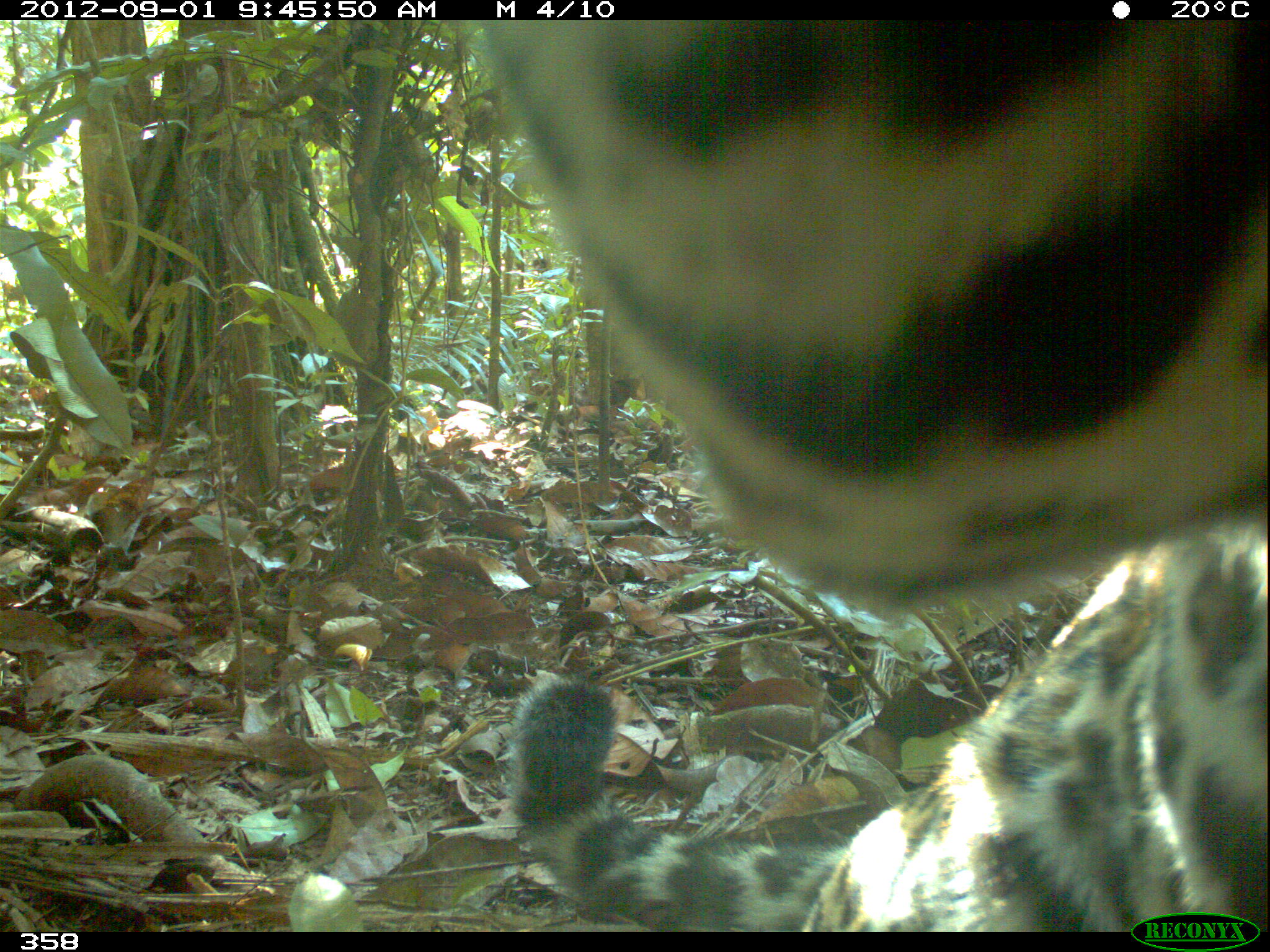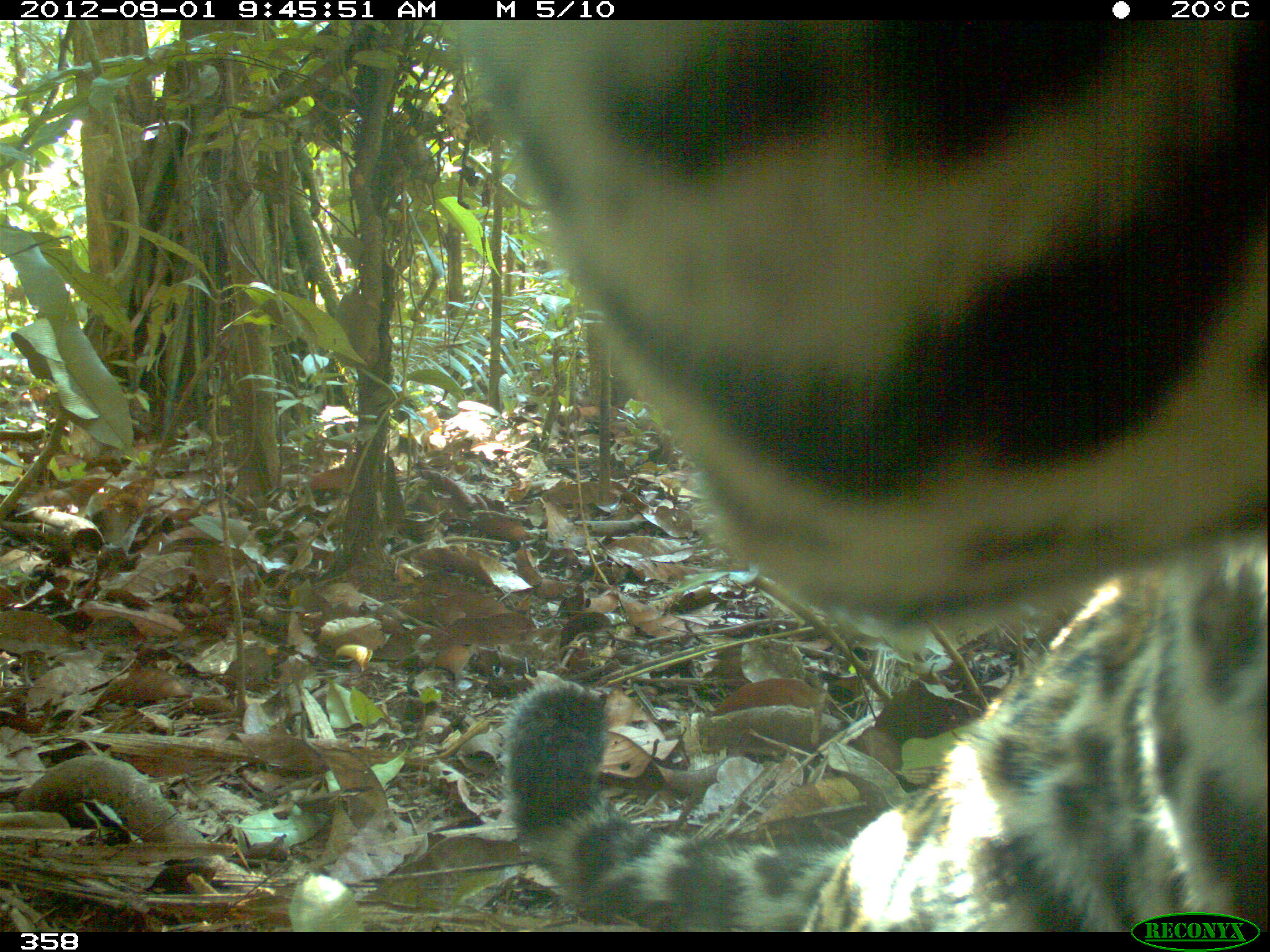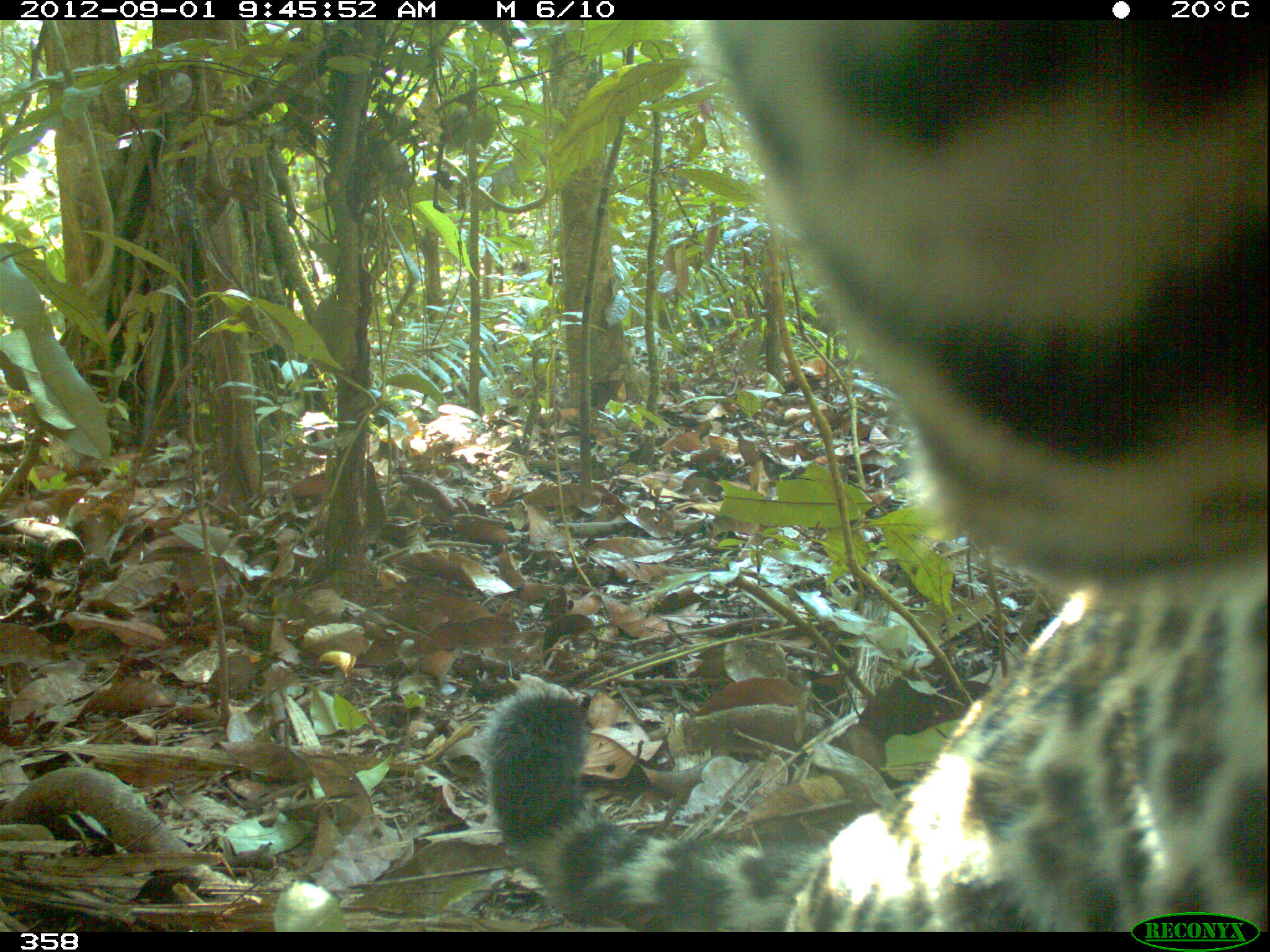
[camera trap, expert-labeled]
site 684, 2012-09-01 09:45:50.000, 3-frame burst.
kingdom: Animalia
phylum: Chordata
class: Mammalia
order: Carnivora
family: Felidae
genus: Panthera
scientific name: Panthera onca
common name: jaguar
Panthera onca (jaguar).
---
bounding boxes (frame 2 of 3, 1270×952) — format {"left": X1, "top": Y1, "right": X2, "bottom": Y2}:
panthera onca: {"left": 459, "top": 21, "right": 1270, "bottom": 931}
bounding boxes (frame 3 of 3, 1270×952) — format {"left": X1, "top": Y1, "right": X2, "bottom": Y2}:
panthera onca: {"left": 477, "top": 15, "right": 1265, "bottom": 932}